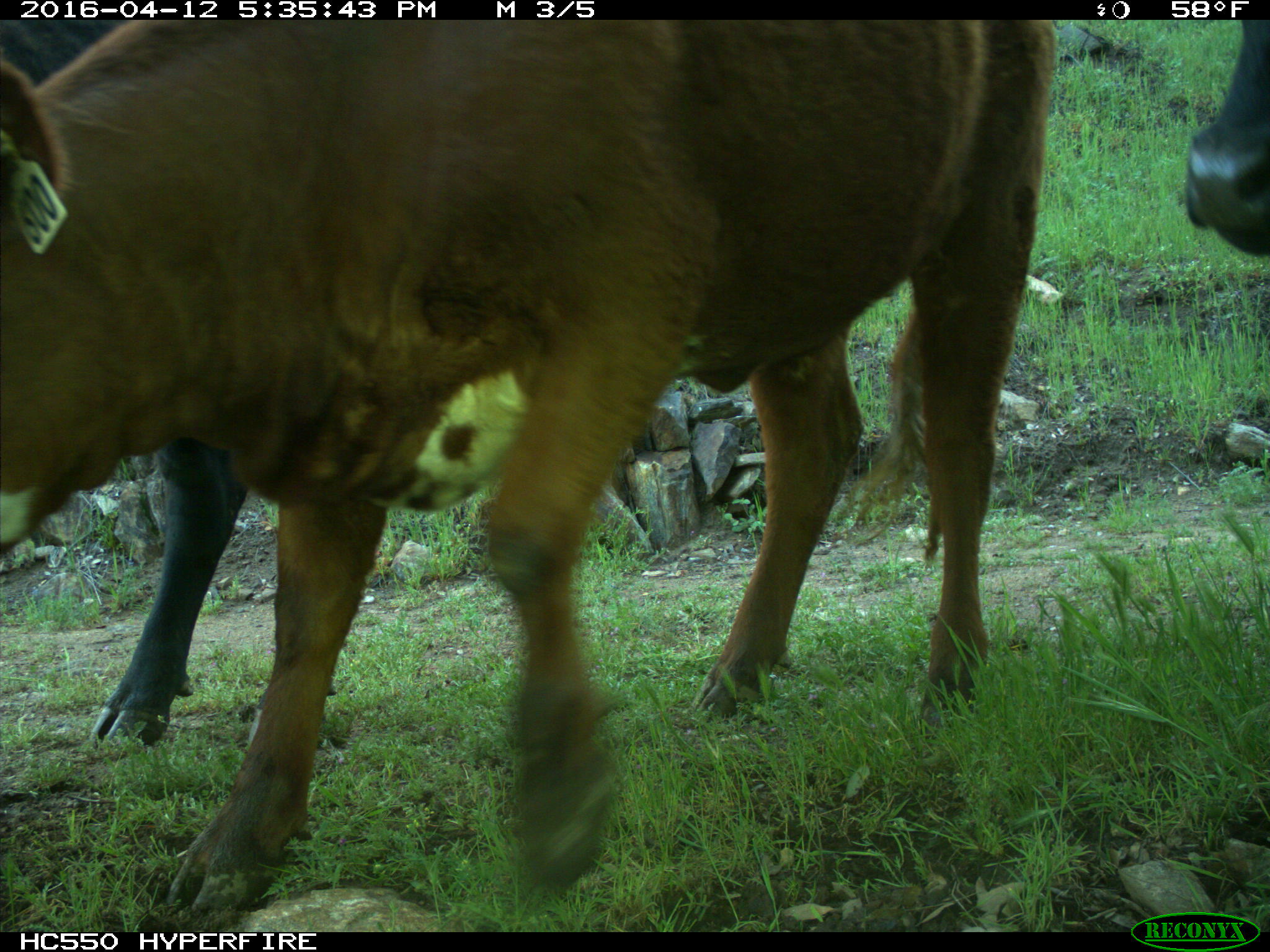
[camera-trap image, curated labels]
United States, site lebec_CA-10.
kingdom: Animalia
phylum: Chordata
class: Mammalia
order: Artiodactyla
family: Bovidae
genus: Bos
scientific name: Bos taurus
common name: domestic cow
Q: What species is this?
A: Bos taurus (domestic cow).